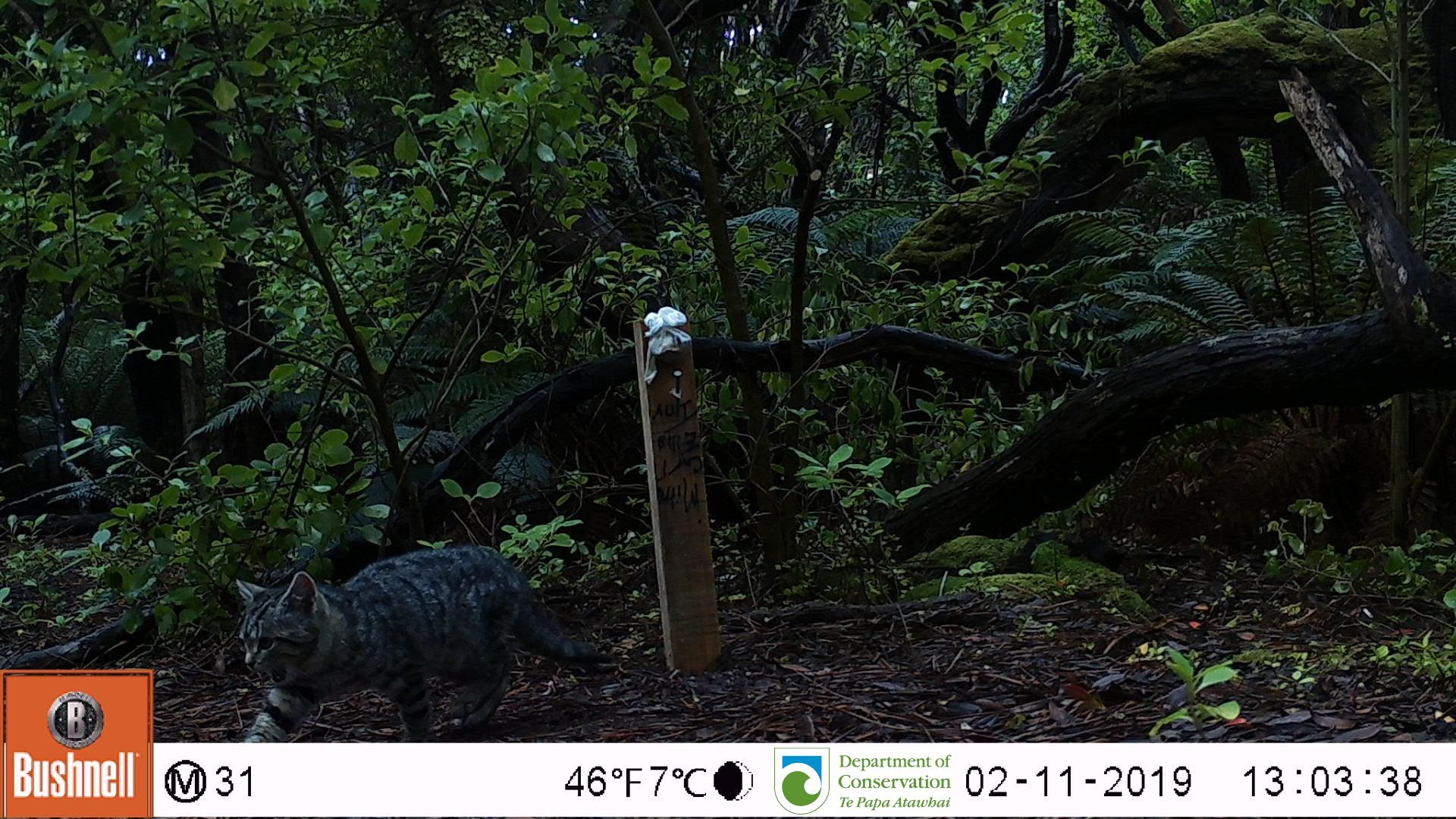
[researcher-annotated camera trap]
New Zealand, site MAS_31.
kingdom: Animalia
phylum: Chordata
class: Mammalia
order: Carnivora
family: Felidae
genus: Felis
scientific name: Felis catus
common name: domestic cat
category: cat